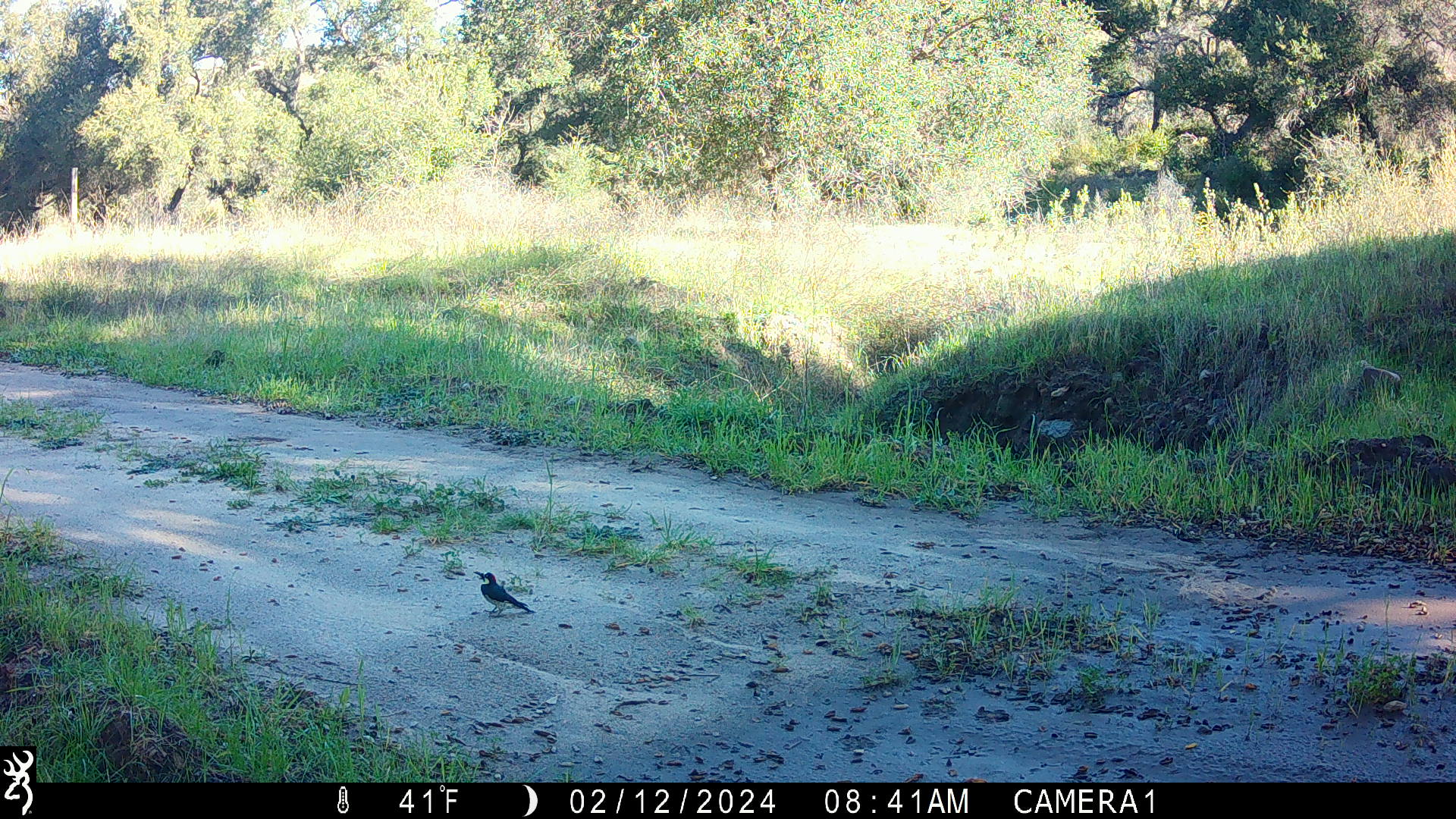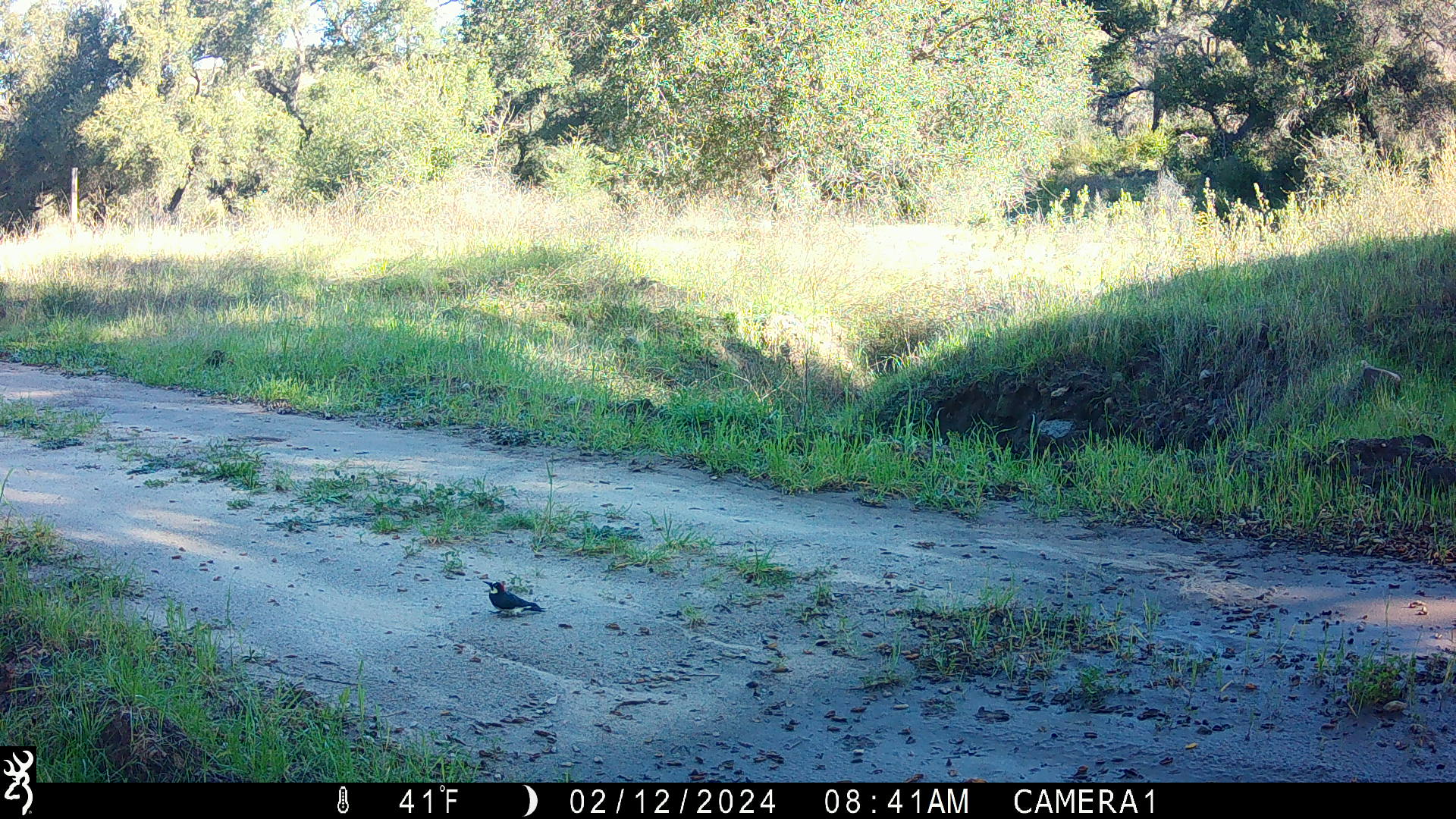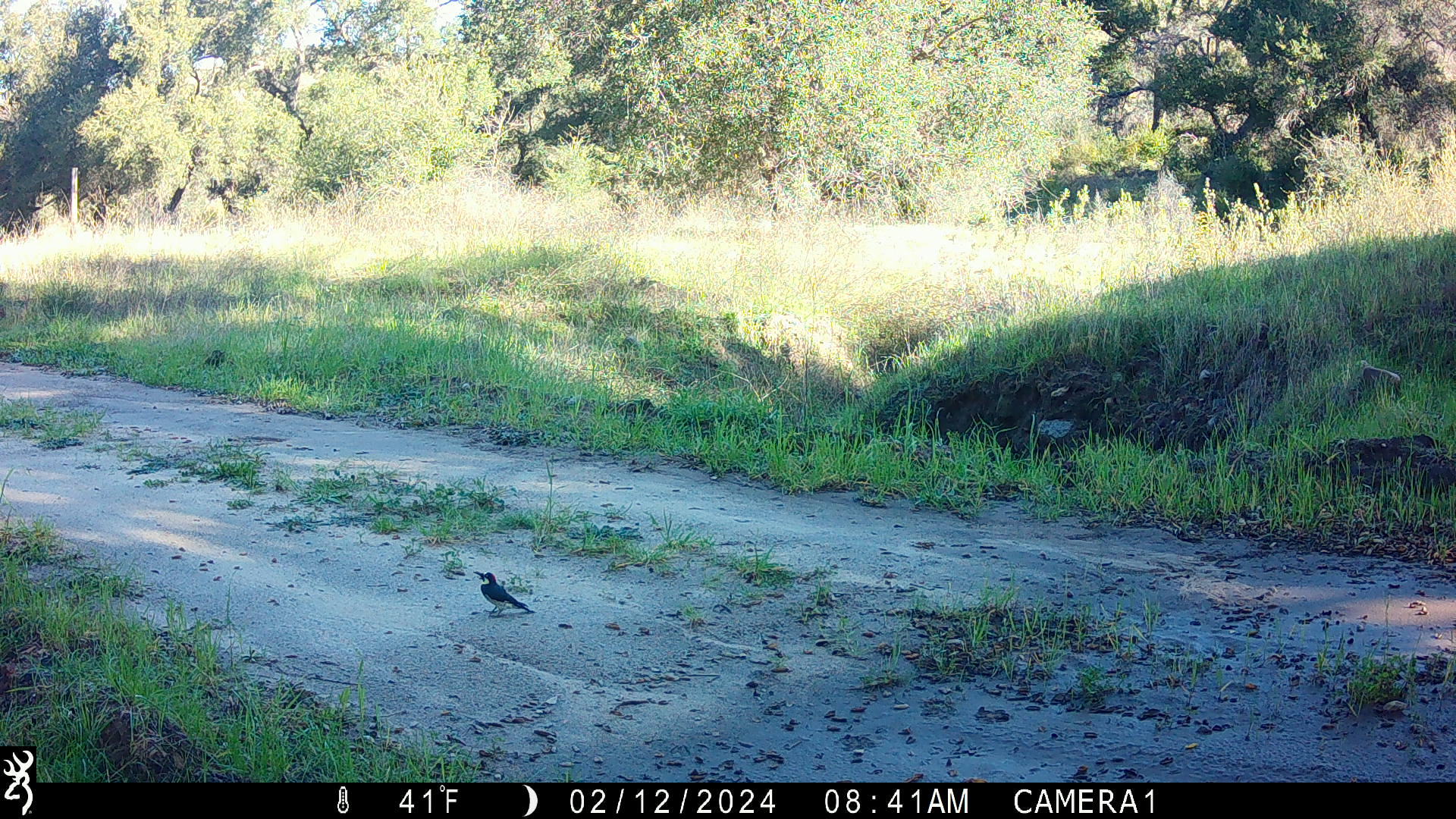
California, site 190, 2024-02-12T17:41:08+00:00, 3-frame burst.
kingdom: Animalia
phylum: Chordata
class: Aves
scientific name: Aves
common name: bird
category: unknown bird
Unknown bird (bird) (Aves).